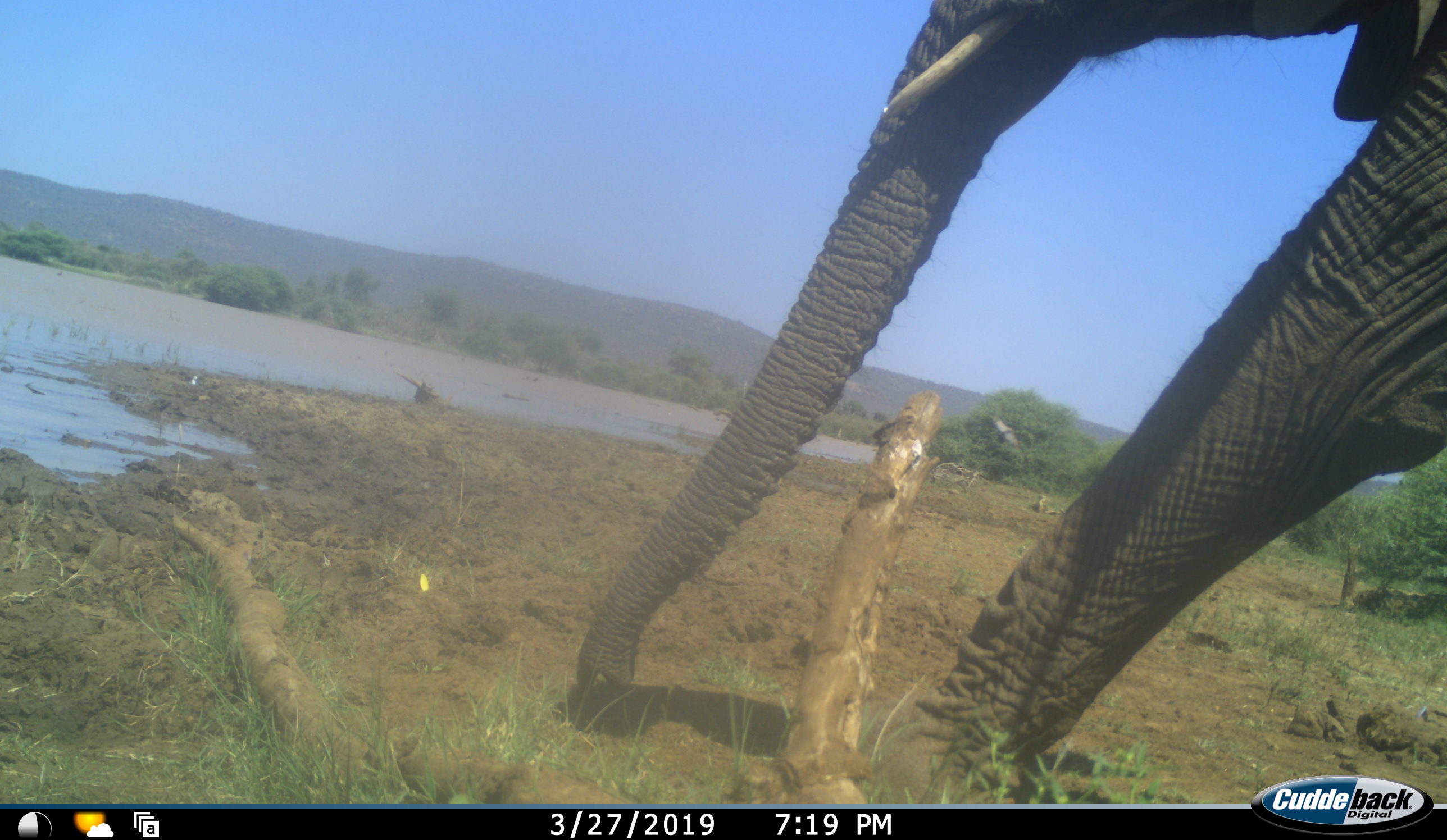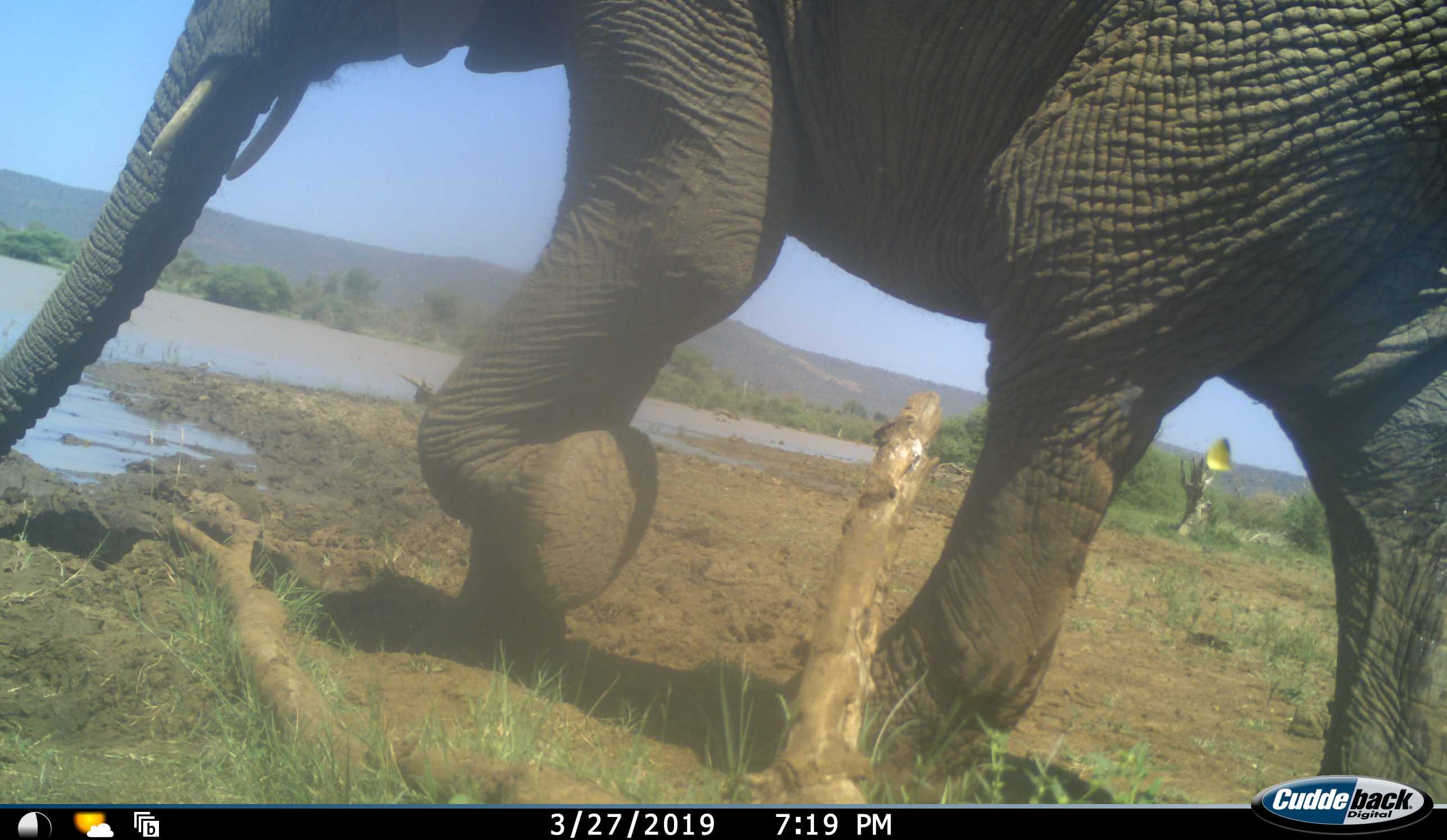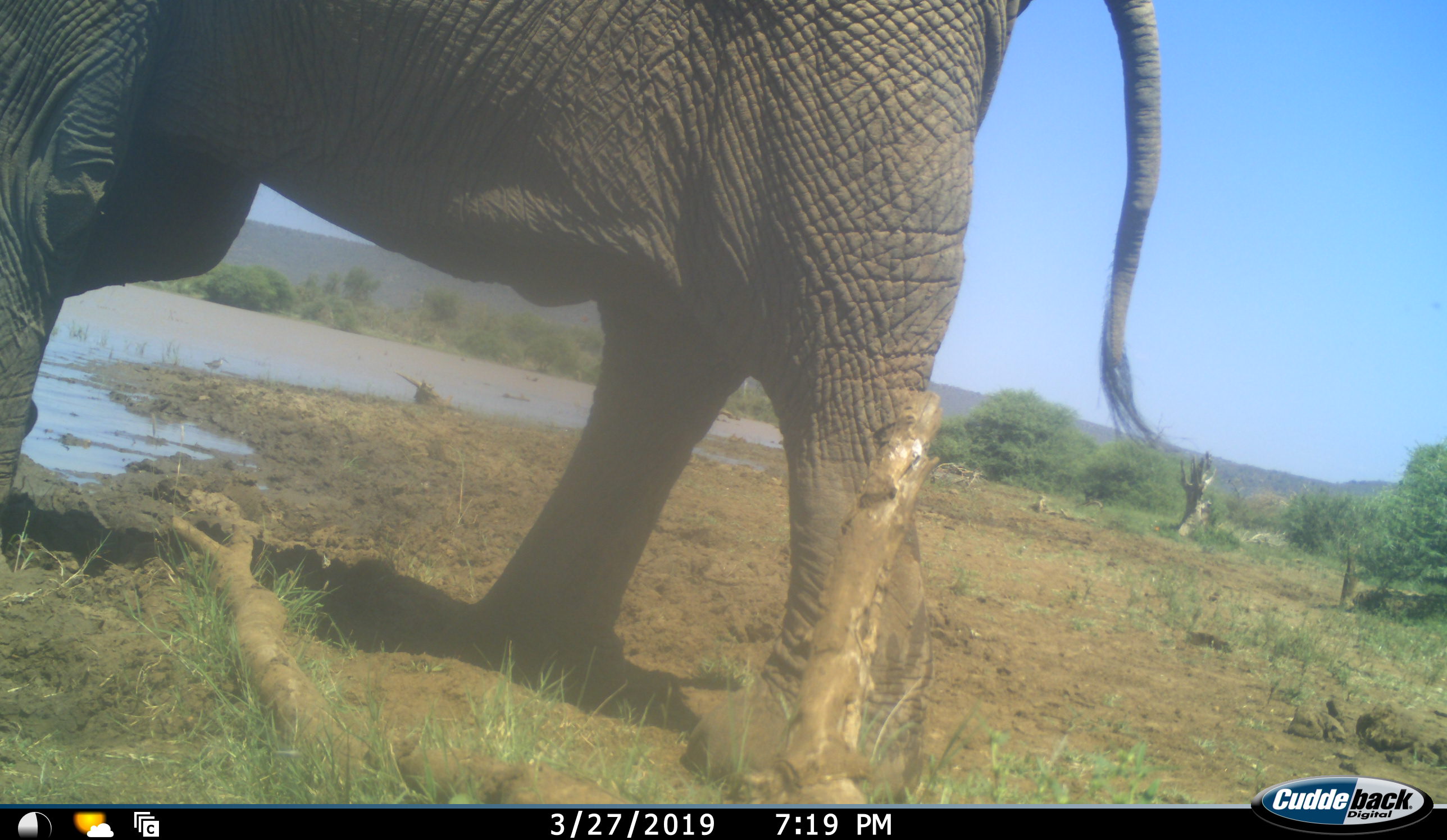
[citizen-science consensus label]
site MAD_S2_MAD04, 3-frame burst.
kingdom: Animalia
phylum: Chordata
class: Mammalia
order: Proboscidea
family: Elephantidae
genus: Loxodonta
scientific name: Loxodonta africana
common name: african bush elephant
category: elephant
Elephant (african bush elephant) (Loxodonta africana), count 1. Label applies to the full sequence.